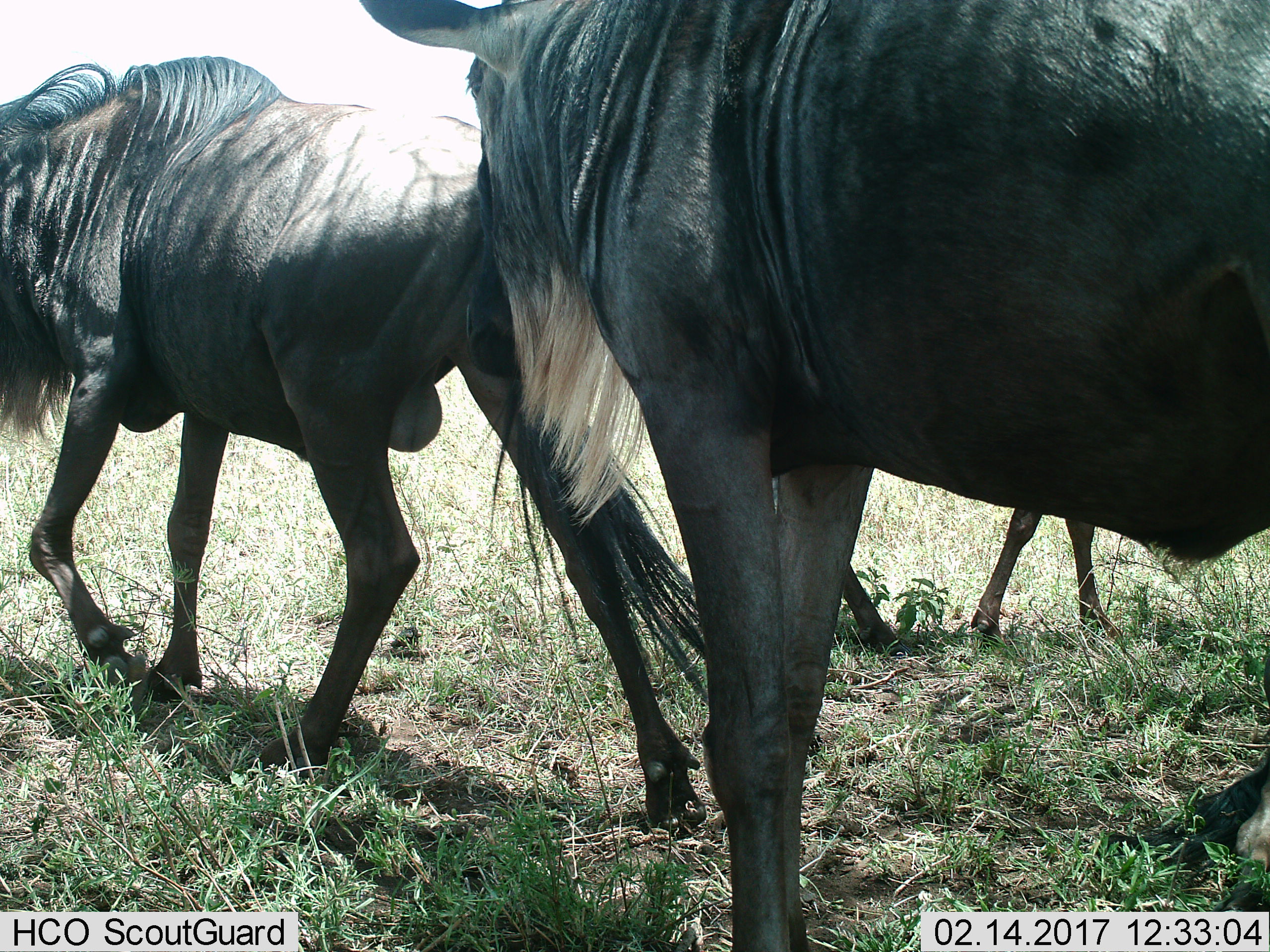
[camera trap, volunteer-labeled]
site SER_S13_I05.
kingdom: Animalia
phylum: Chordata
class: Mammalia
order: Artiodactyla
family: Bovidae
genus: Connochaetes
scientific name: Connochaetes taurinus taurinus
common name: blue wildebeest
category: wildebeestblue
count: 3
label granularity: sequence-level